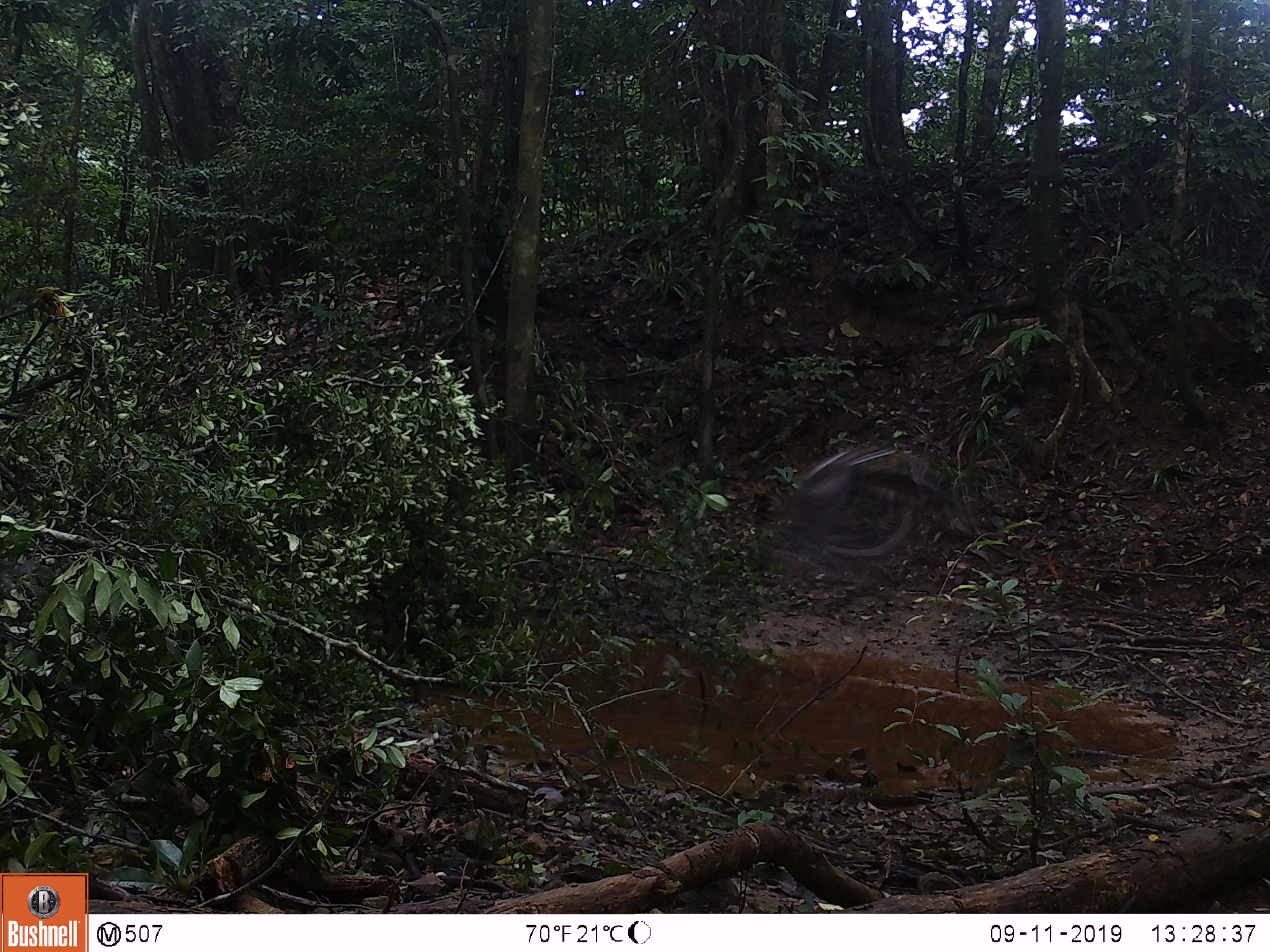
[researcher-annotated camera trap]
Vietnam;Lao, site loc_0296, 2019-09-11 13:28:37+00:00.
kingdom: Animalia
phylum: Chordata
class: Aves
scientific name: Aves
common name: bird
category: unidentified bird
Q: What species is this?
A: Unidentified bird (bird) (Aves).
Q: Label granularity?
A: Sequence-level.